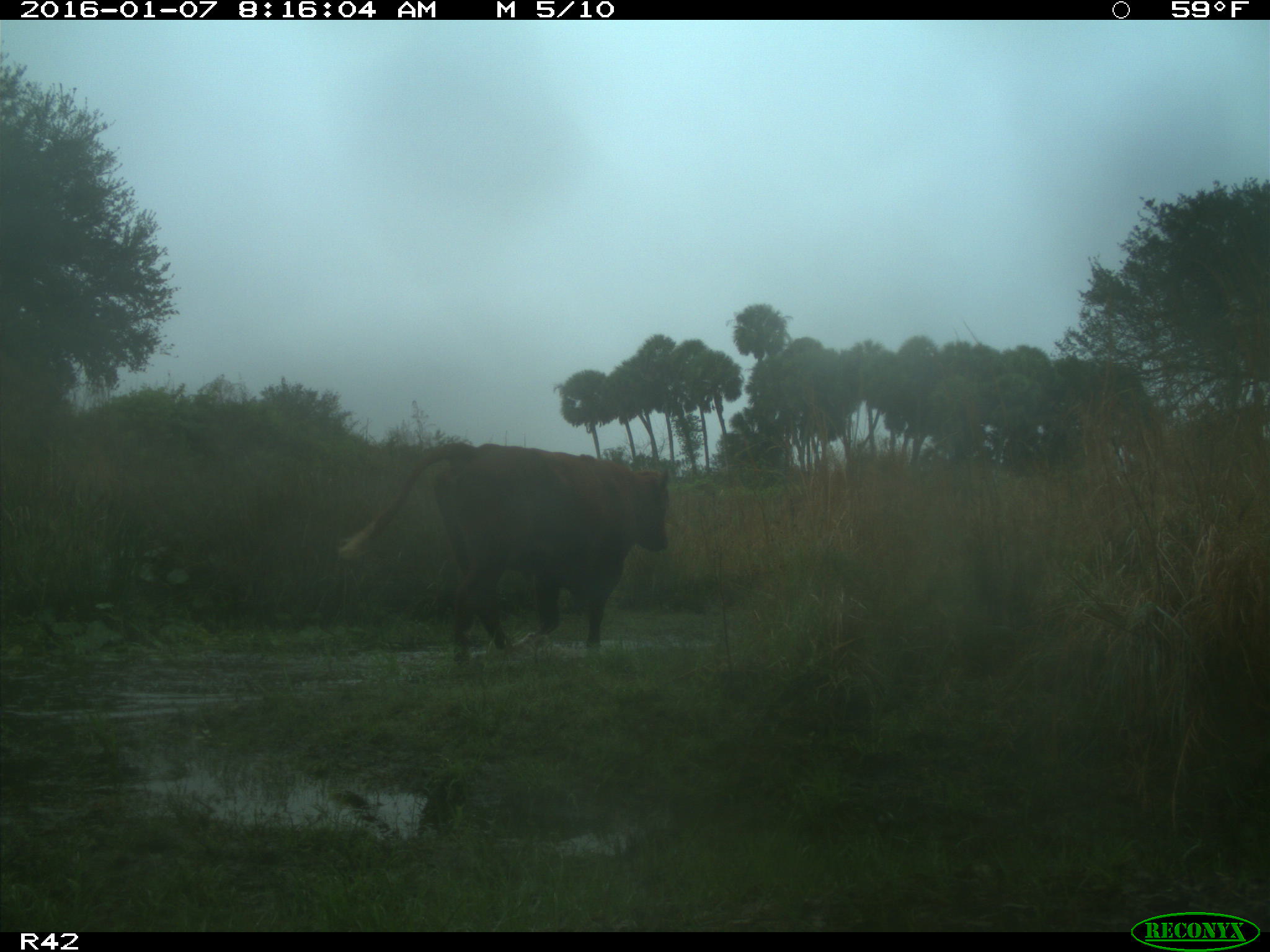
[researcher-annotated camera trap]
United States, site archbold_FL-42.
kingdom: Animalia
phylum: Chordata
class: Mammalia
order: Artiodactyla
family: Bovidae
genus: Bos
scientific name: Bos taurus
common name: domestic cow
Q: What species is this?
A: Bos taurus (domestic cow).